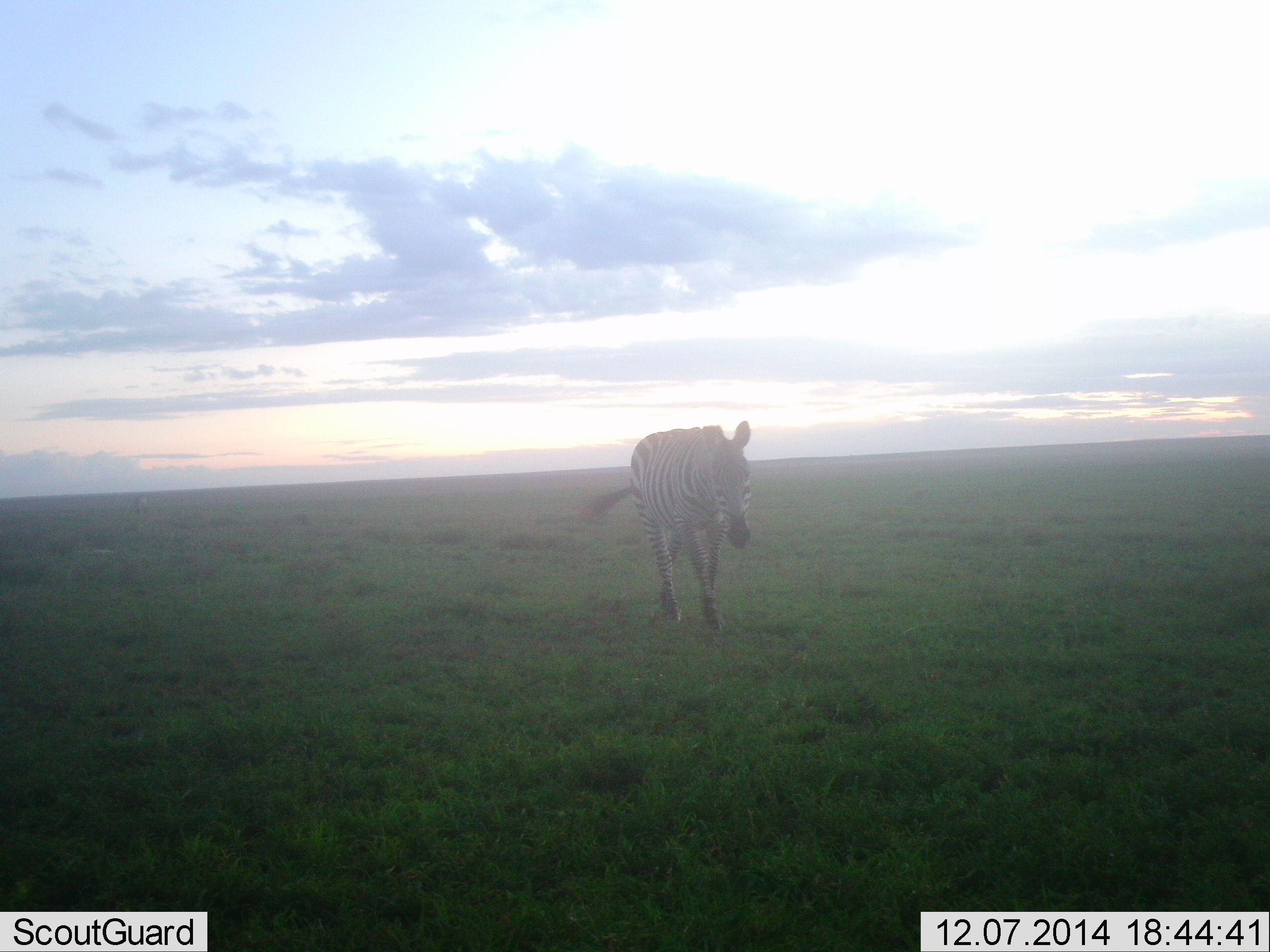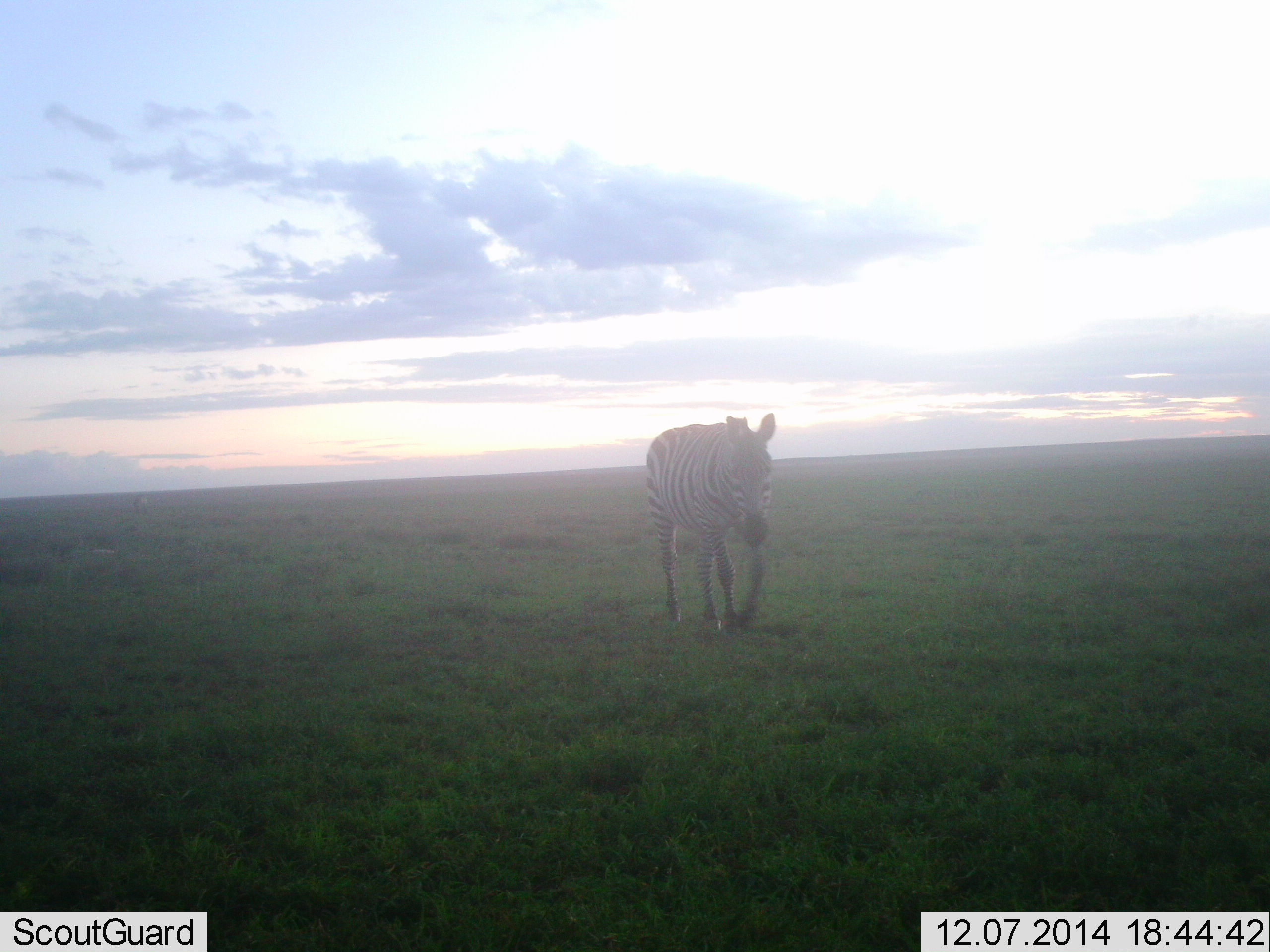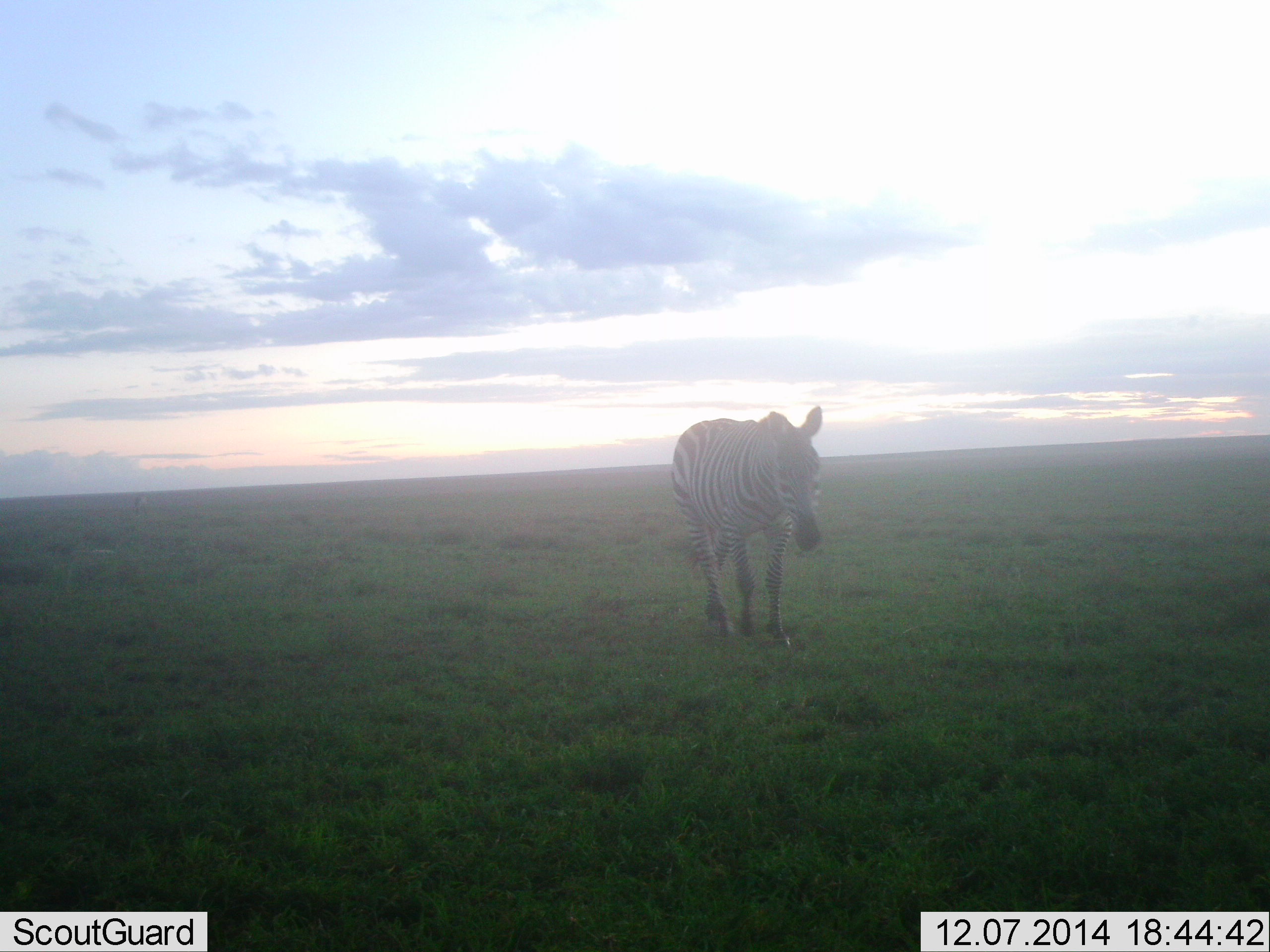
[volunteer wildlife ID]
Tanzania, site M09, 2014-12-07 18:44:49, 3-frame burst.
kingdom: Animalia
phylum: Chordata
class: Mammalia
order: Perissodactyla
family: Equidae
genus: Equus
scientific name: Equus quagga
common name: plains zebra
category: zebra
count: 1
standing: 10%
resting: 0%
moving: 90%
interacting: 0%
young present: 0%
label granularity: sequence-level